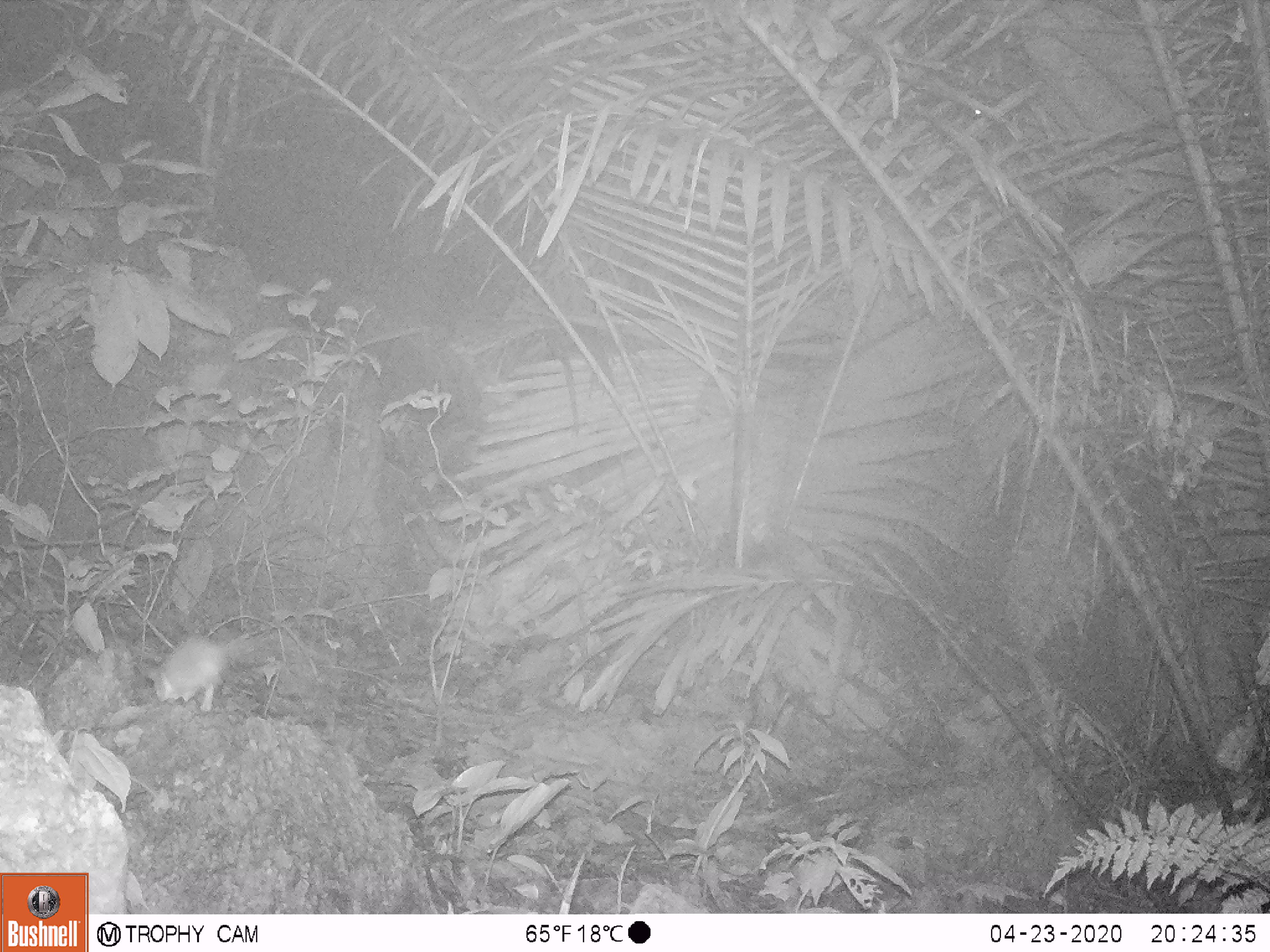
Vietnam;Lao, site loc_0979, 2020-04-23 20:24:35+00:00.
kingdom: Animalia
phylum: Chordata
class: Mammalia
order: Rodentia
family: Muridae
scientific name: Muridae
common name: old-world mice and rats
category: unidentified murid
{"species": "unidentified murid (old-world mice and rats) (Muridae)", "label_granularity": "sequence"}